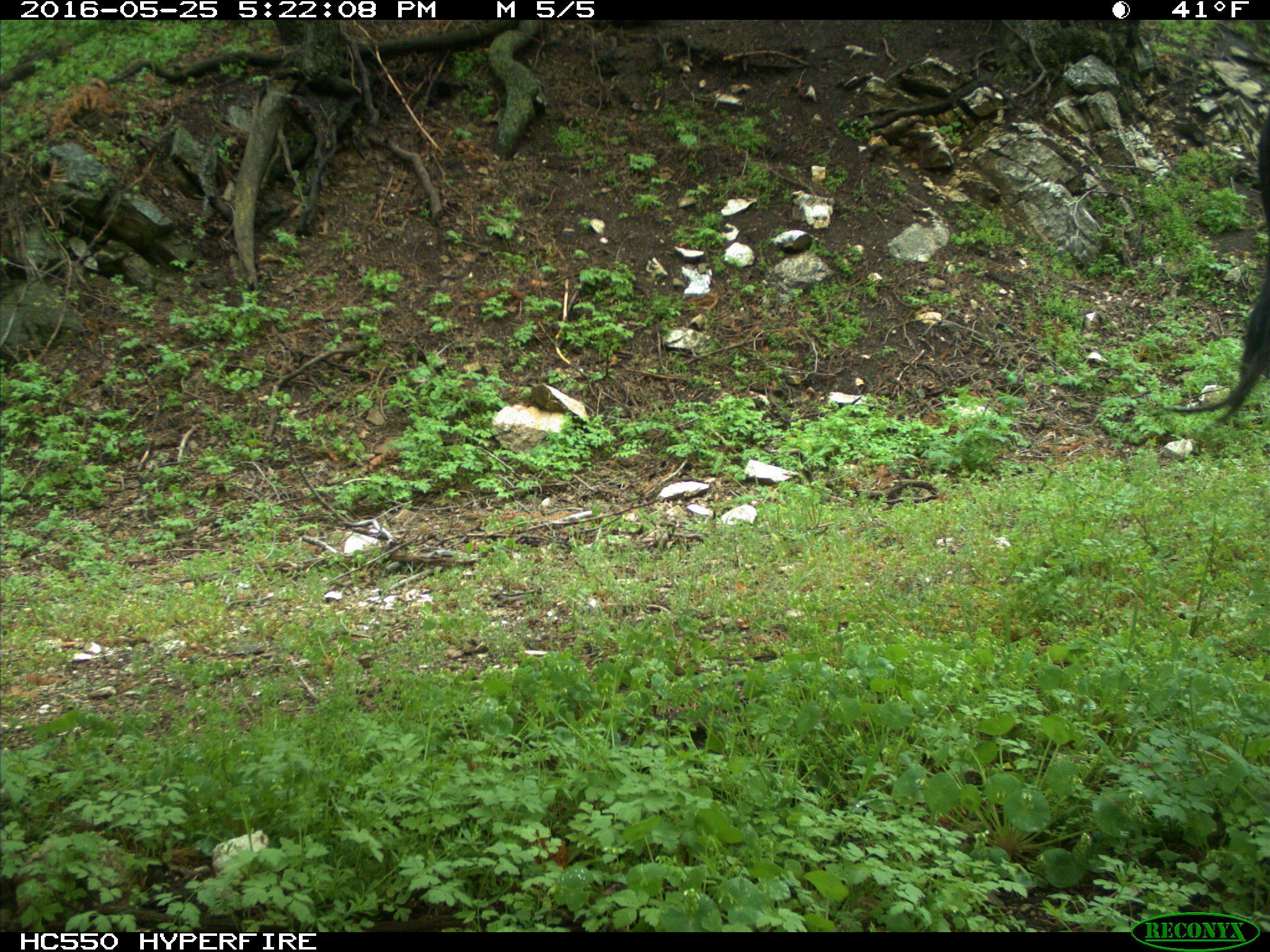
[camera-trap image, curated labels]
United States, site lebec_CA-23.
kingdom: Animalia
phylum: Chordata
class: Mammalia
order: Artiodactyla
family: Bovidae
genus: Bos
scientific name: Bos taurus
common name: domestic cow